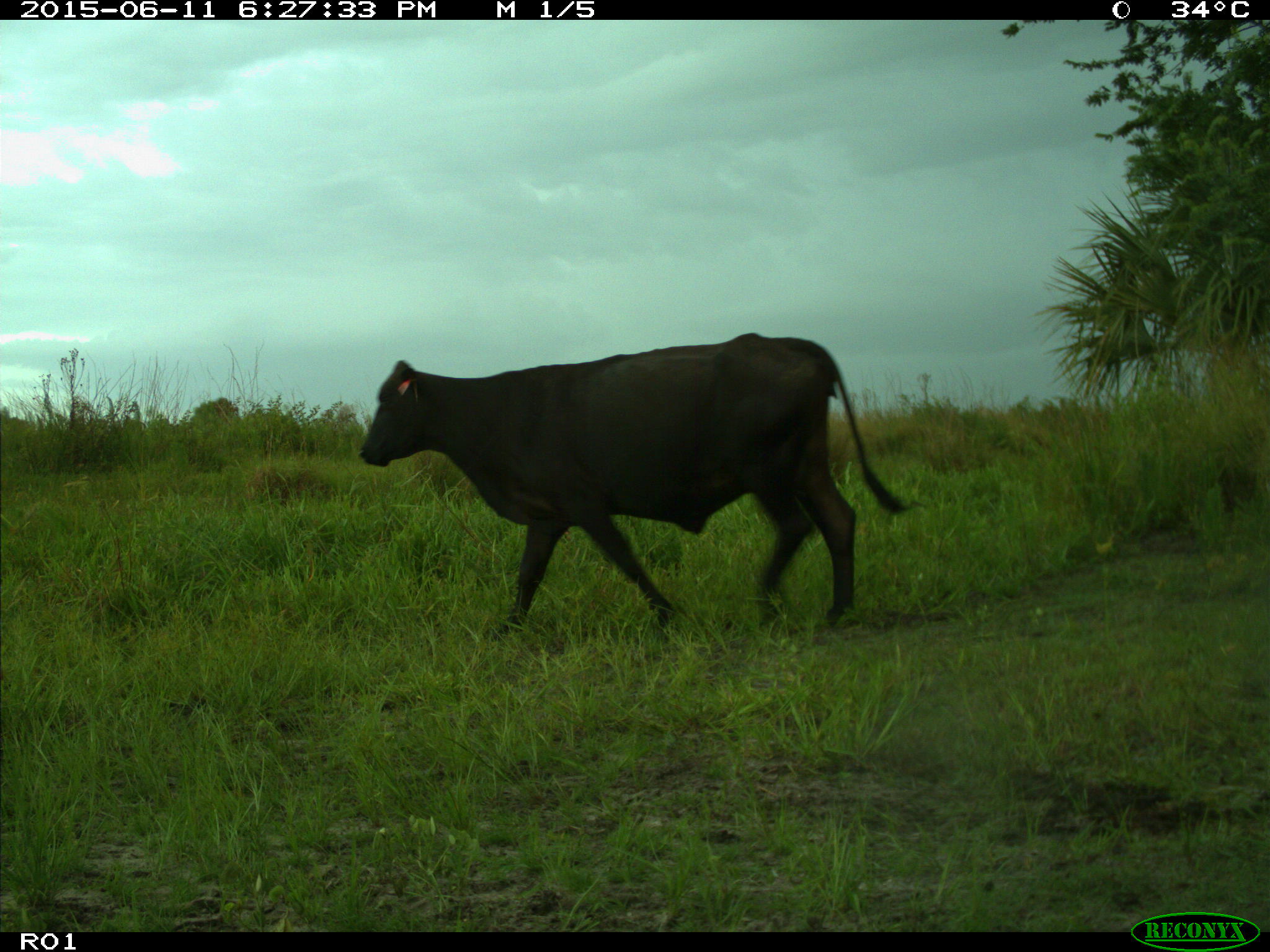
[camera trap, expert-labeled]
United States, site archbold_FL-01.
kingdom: Animalia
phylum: Chordata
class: Mammalia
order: Artiodactyla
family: Bovidae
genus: Bos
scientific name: Bos taurus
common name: domestic cow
Bos taurus (domestic cow).